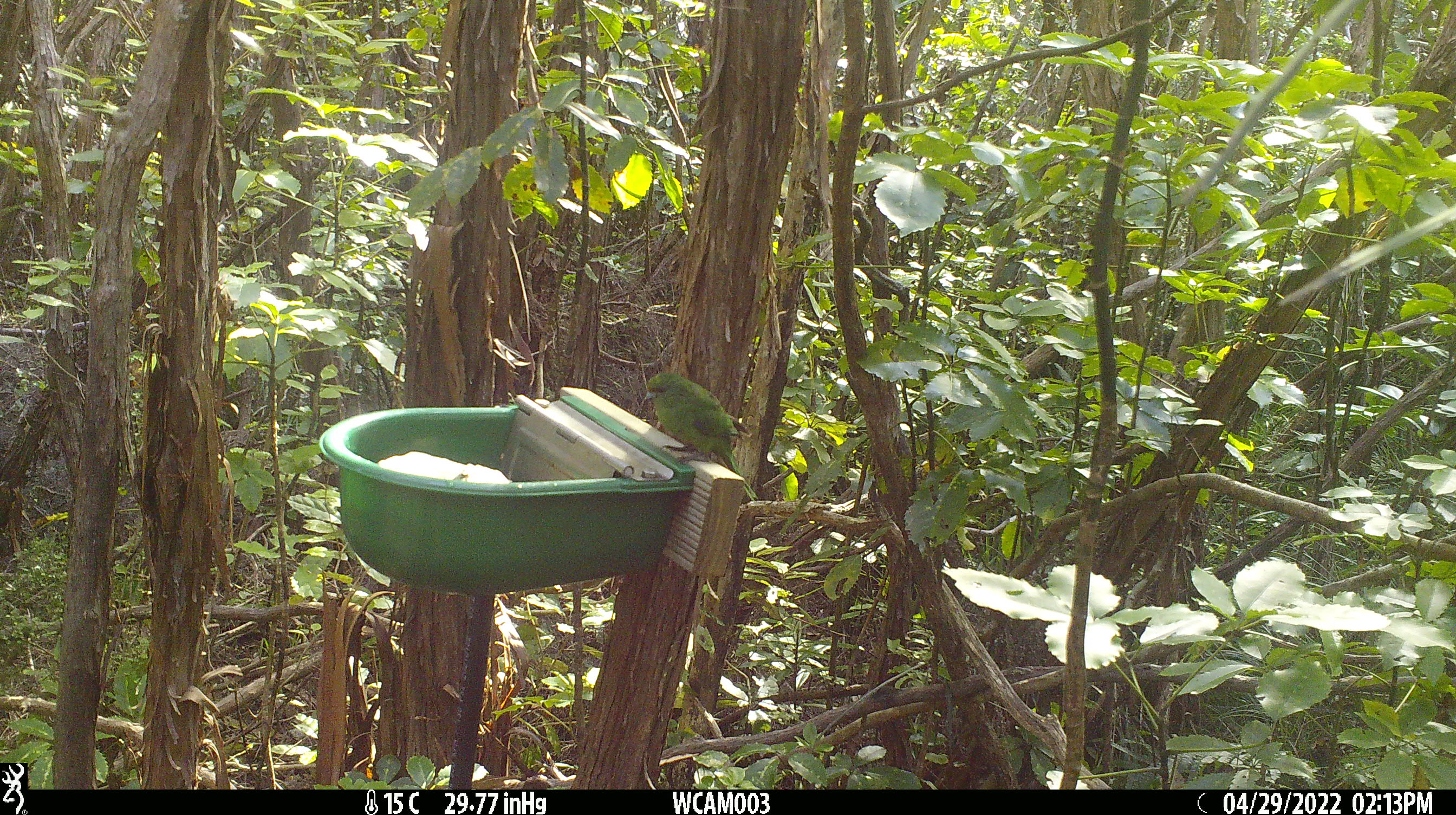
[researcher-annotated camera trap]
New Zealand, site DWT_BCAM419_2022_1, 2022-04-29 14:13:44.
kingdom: Animalia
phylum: Chordata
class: Aves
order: Psittaciformes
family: Psittaculidae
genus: Cyanoramphus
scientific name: Cyanoramphus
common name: parakeet